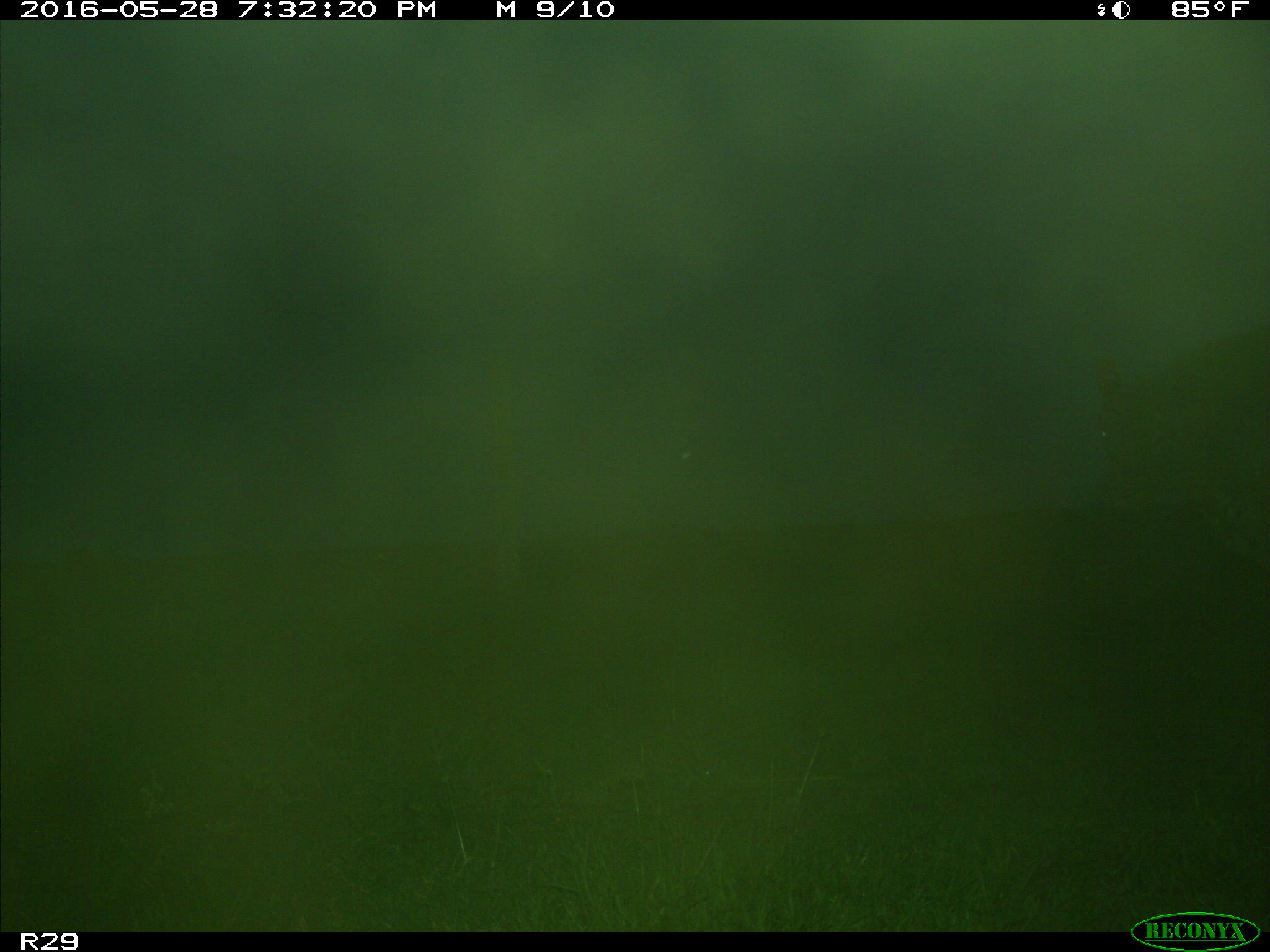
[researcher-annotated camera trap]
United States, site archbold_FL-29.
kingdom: Animalia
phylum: Chordata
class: Mammalia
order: Artiodactyla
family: Bovidae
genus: Bos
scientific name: Bos taurus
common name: domestic cow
Bos taurus (domestic cow).